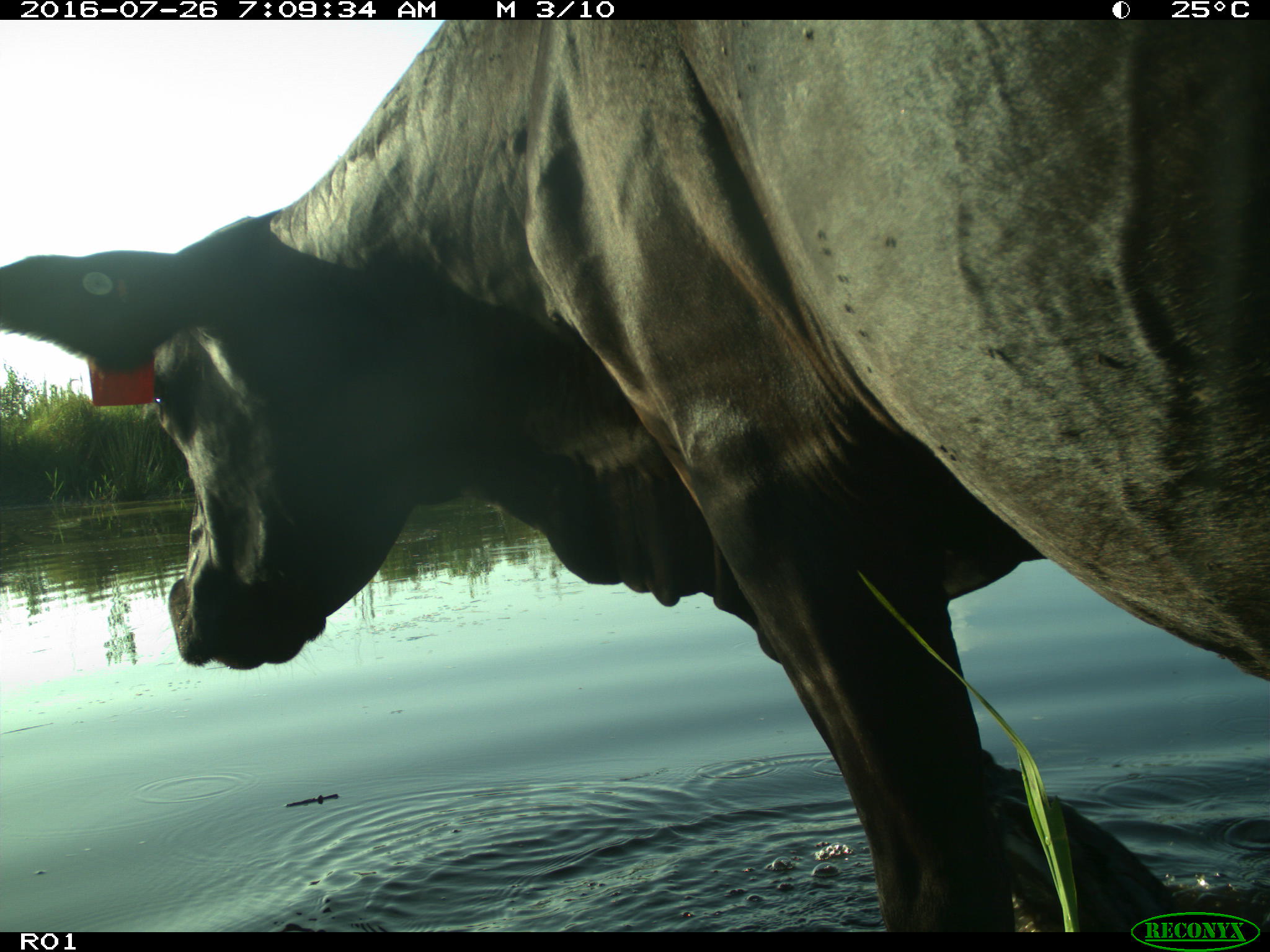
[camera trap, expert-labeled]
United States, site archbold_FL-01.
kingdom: Animalia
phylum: Chordata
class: Mammalia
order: Artiodactyla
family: Bovidae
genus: Bos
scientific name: Bos taurus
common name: domestic cow